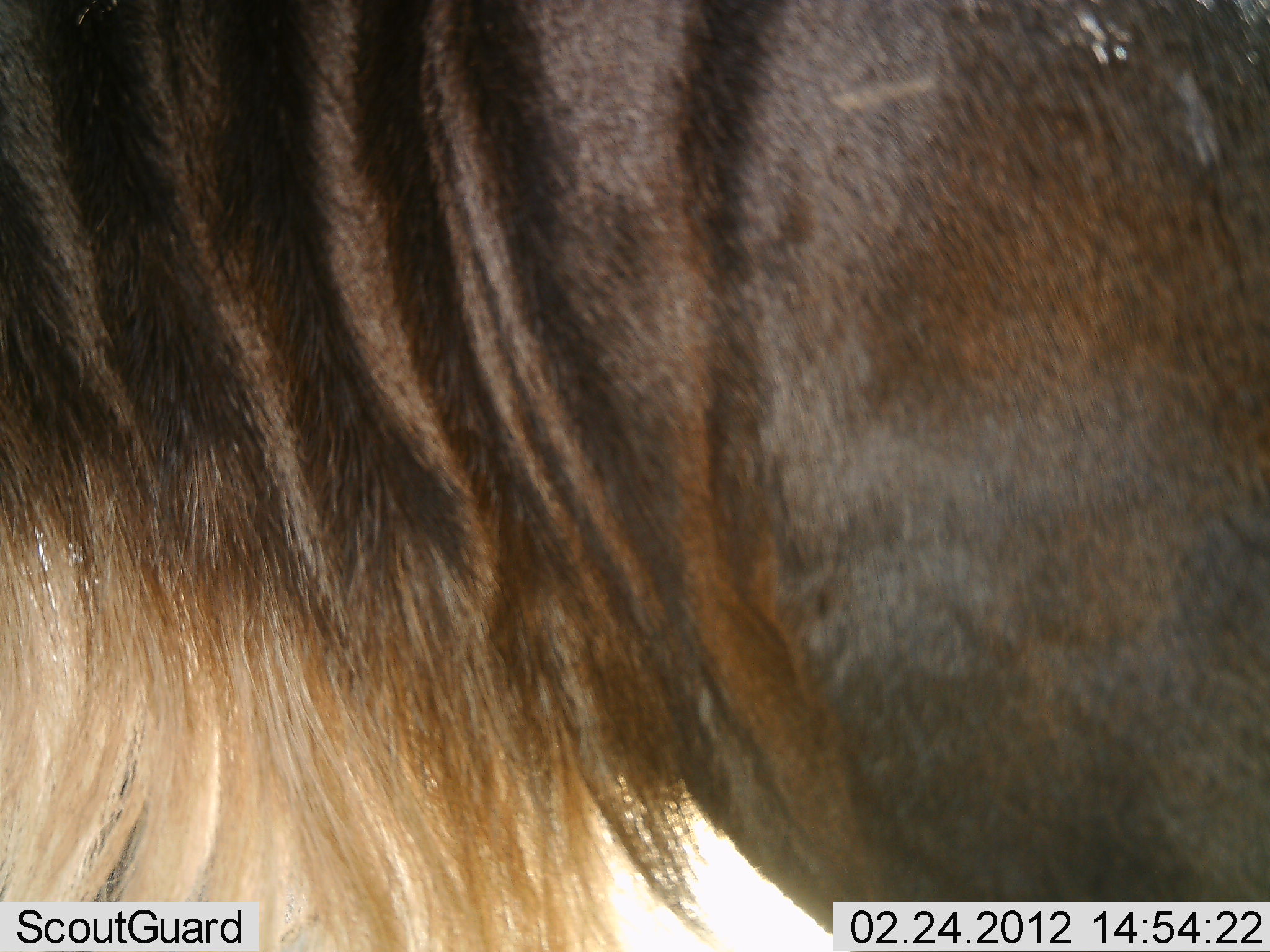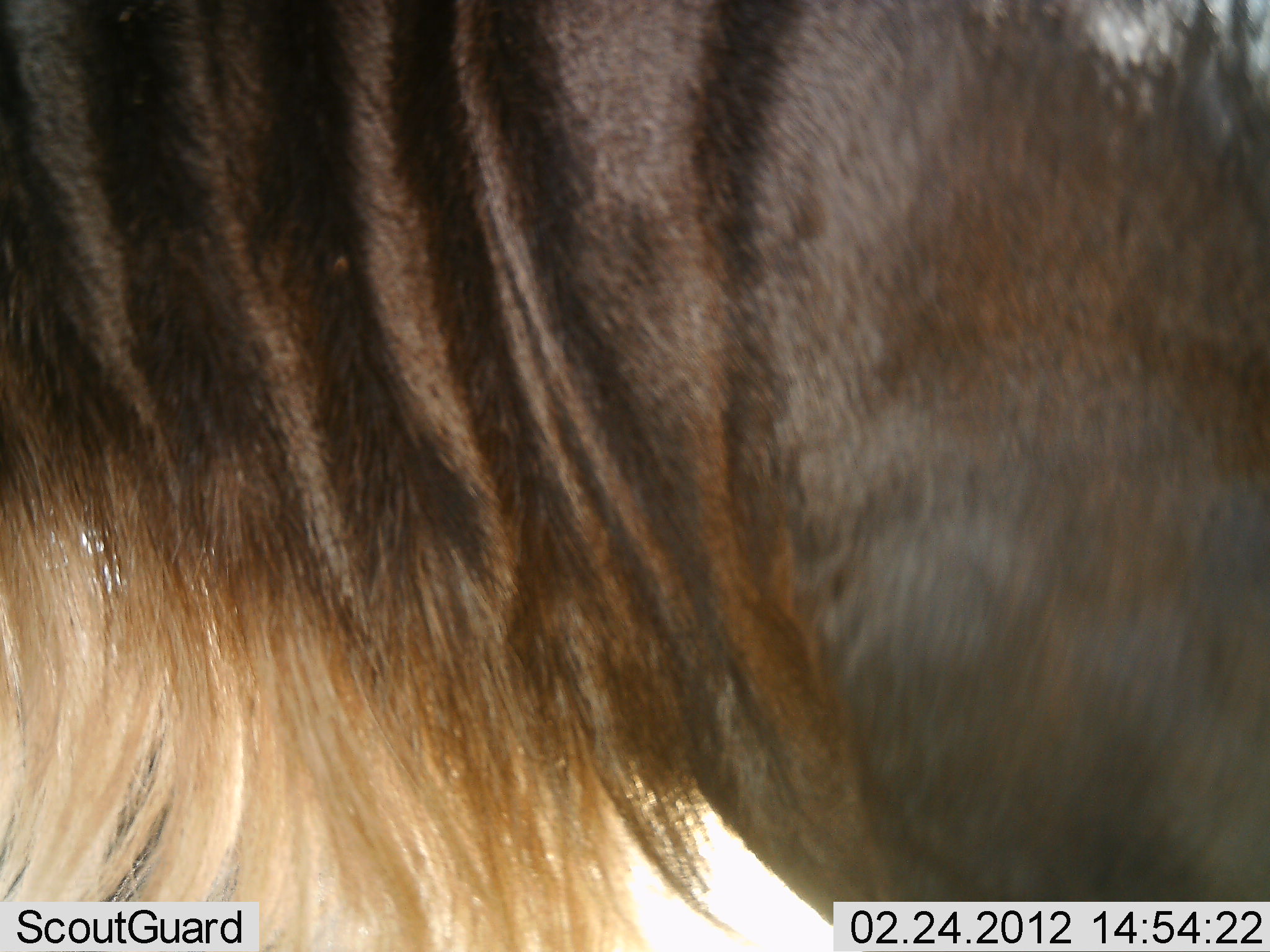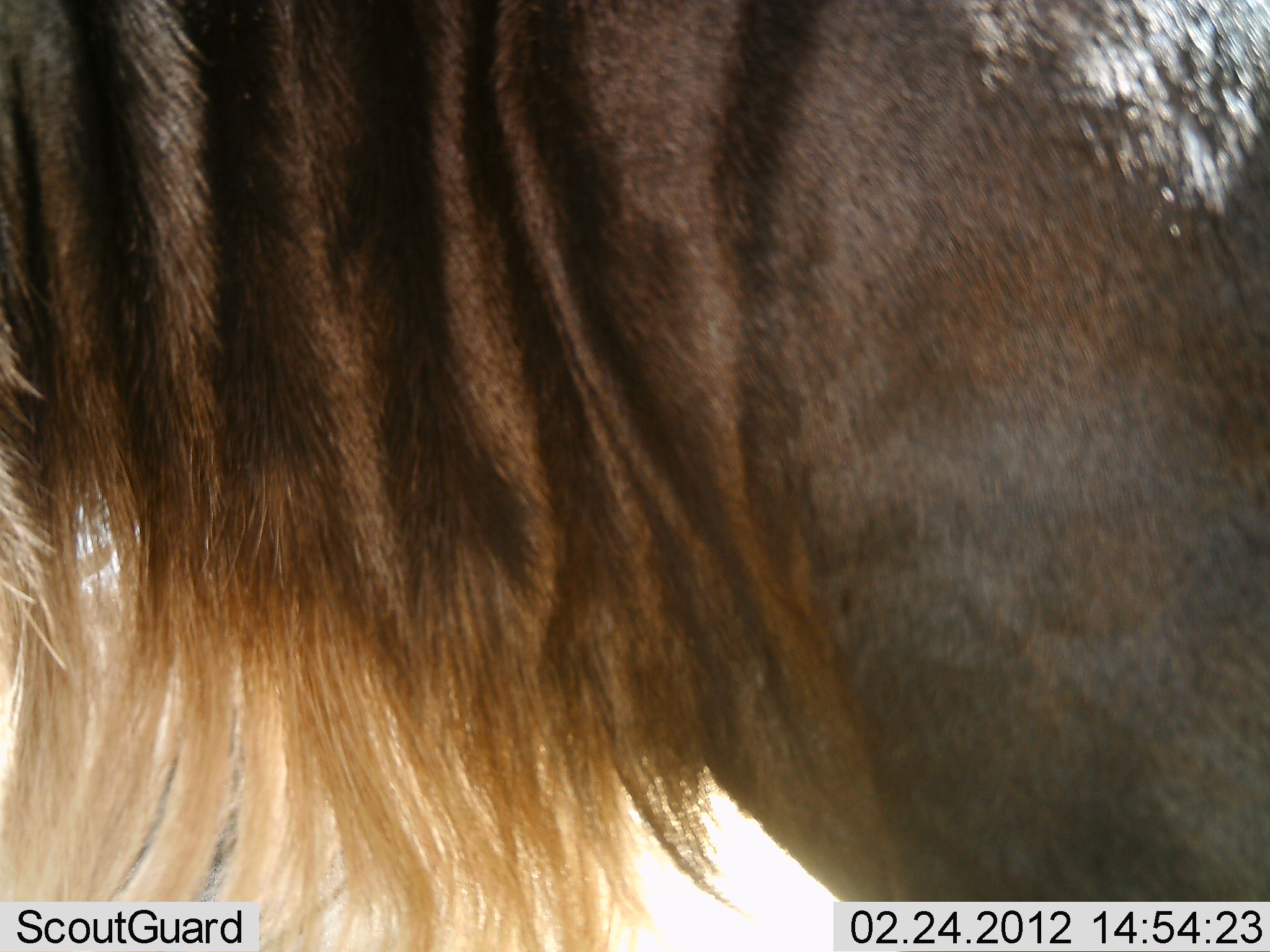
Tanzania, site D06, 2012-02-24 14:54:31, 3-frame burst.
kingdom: Animalia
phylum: Chordata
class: Mammalia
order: Artiodactyla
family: Bovidae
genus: Connochaetes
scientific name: Connochaetes taurinus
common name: blue wildebeest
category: wildebeest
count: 1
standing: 100%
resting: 0%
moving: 0%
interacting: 0%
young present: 0%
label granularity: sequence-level